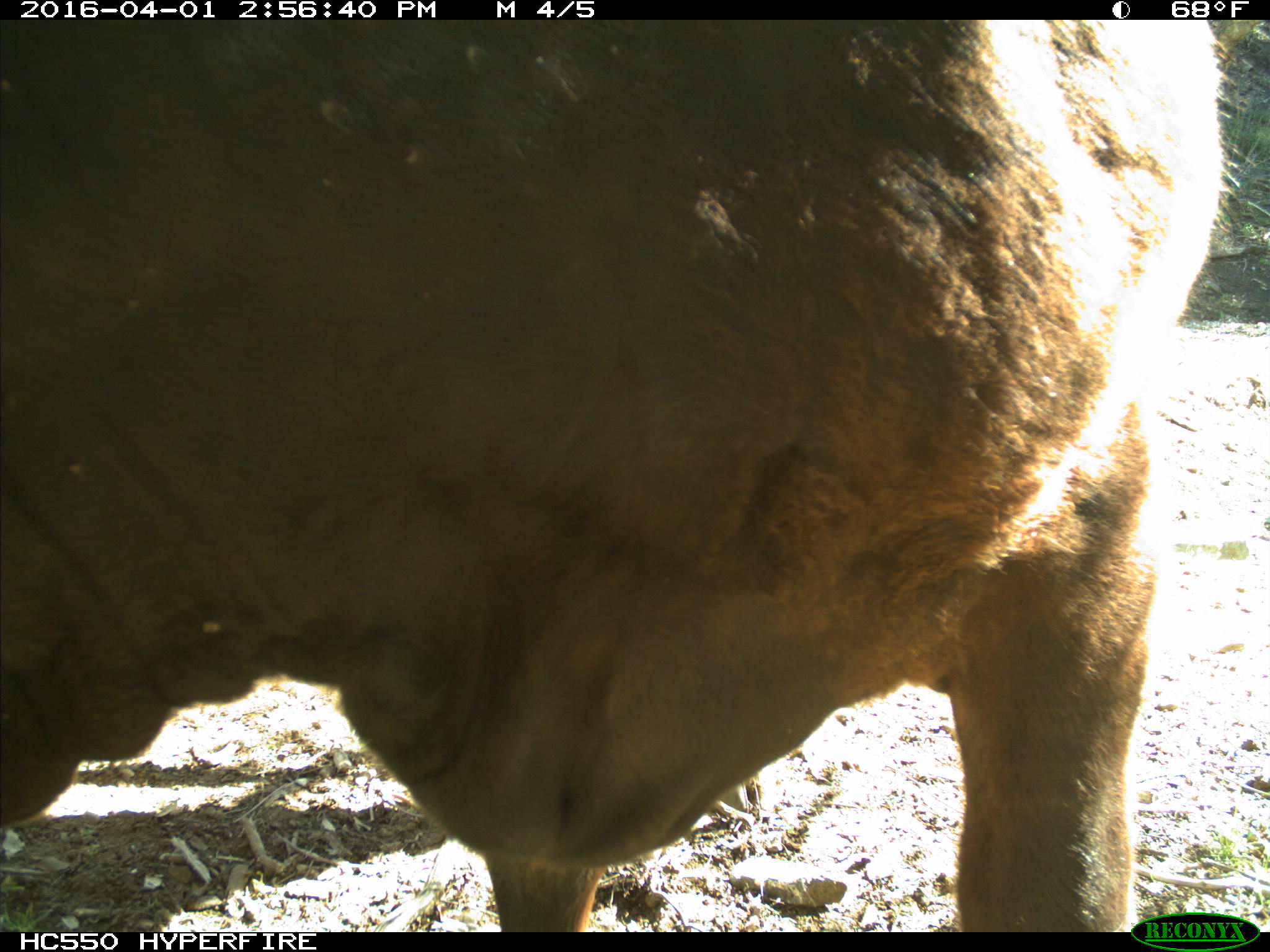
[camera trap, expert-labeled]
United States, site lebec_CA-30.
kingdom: Animalia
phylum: Chordata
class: Mammalia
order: Artiodactyla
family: Bovidae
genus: Bos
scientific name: Bos taurus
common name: domestic cow